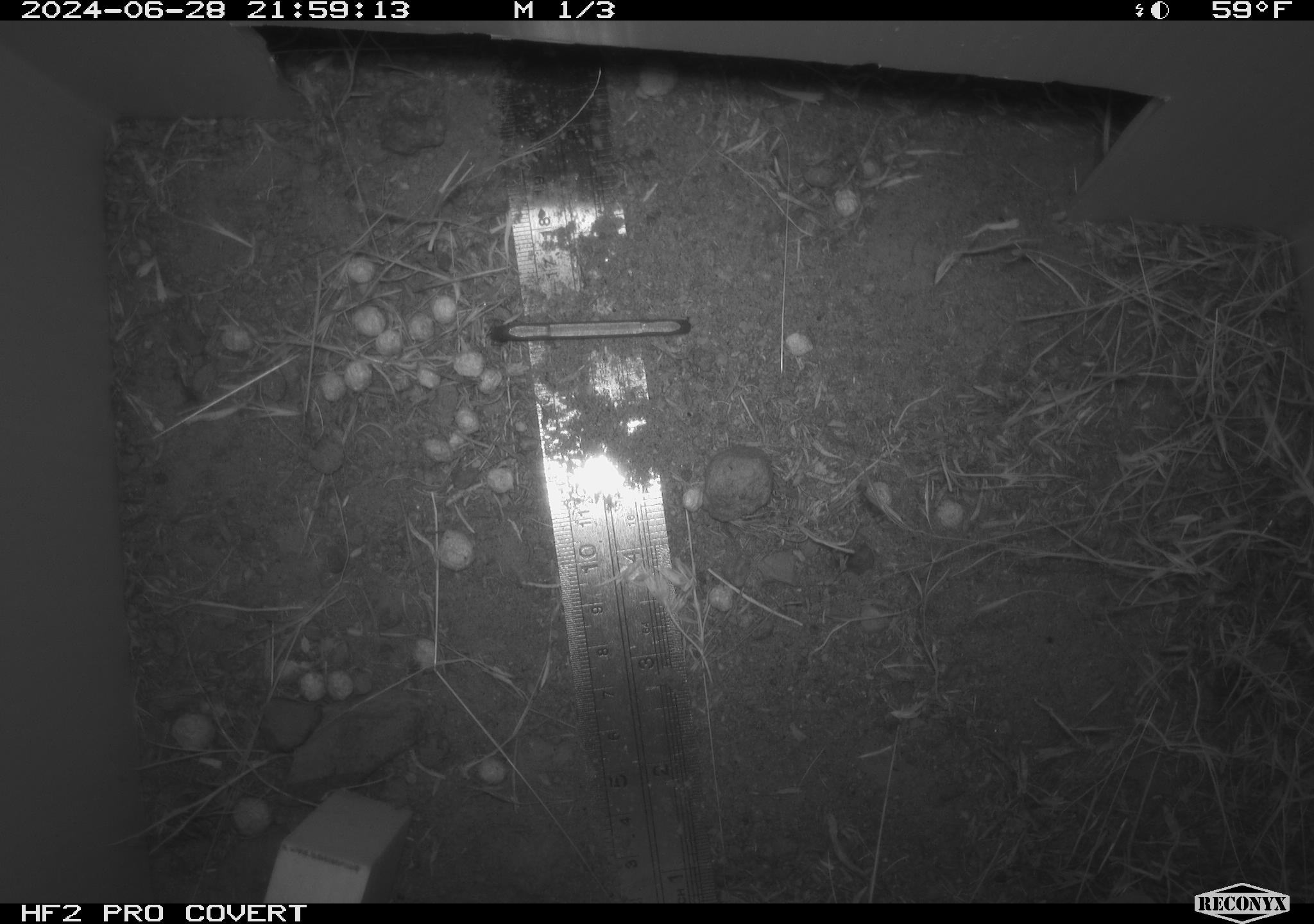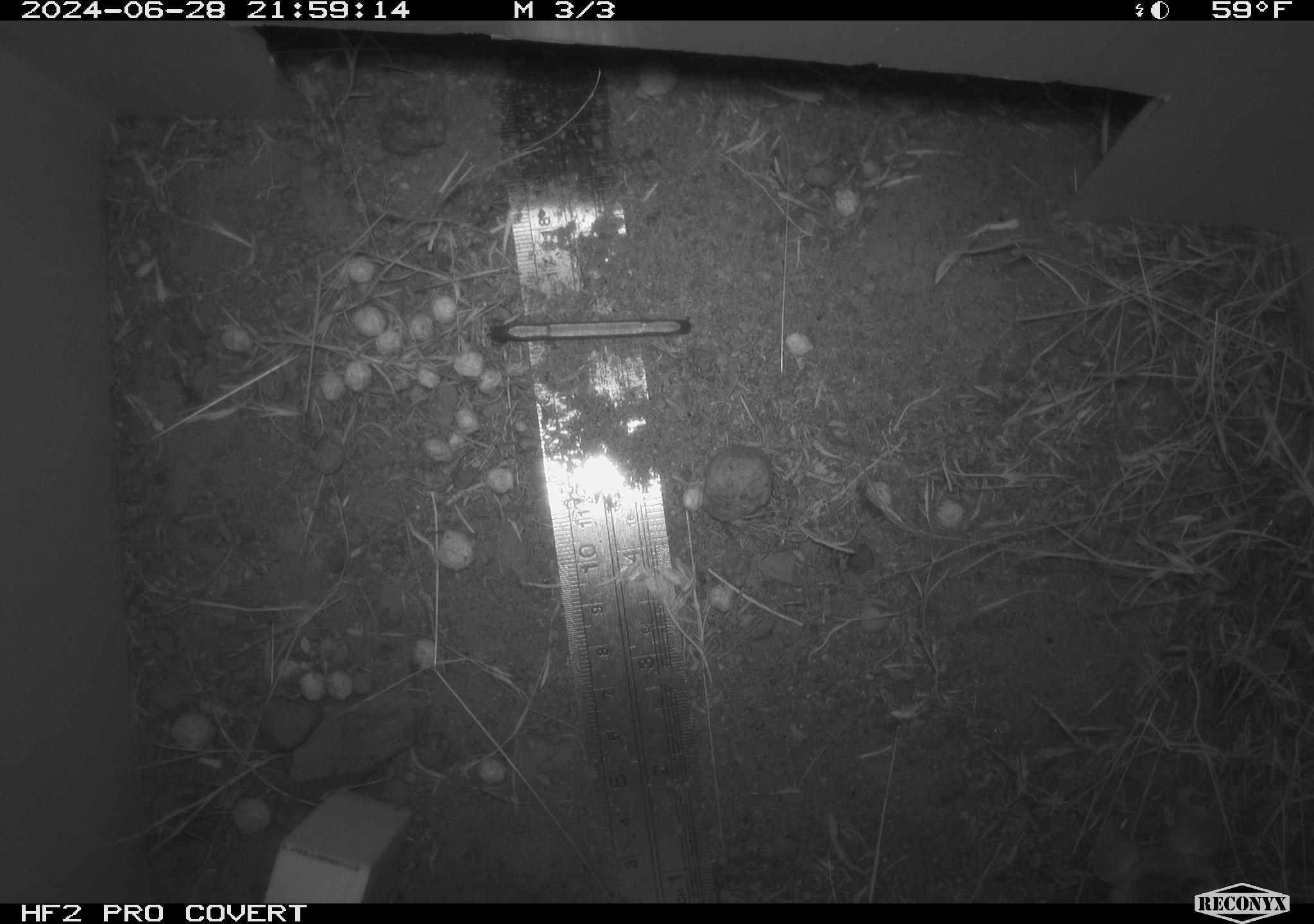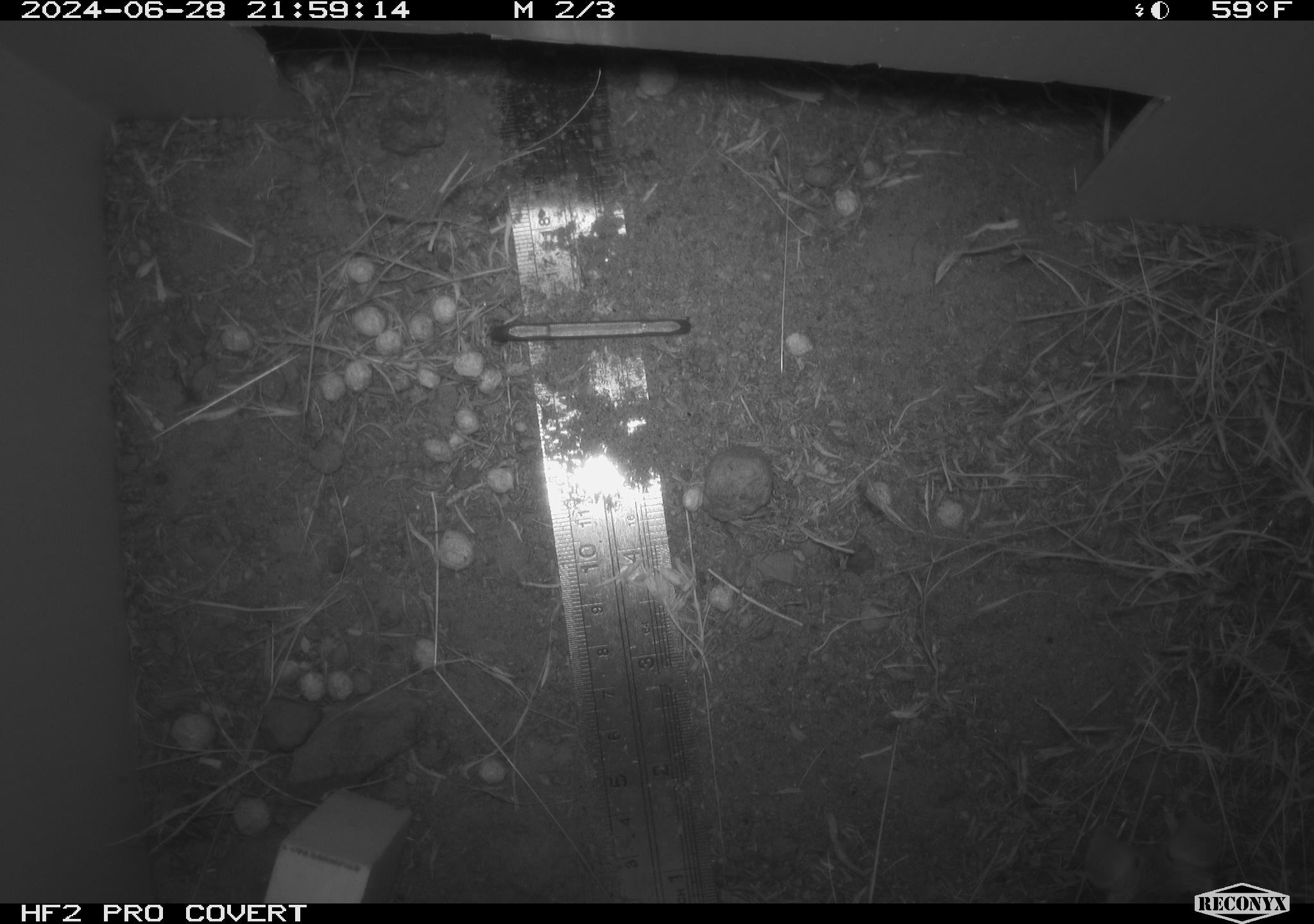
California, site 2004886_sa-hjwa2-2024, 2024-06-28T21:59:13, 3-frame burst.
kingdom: Animalia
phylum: Chordata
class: Mammalia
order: Rodentia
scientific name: Rodentia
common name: rodent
Rodent (Rodentia).